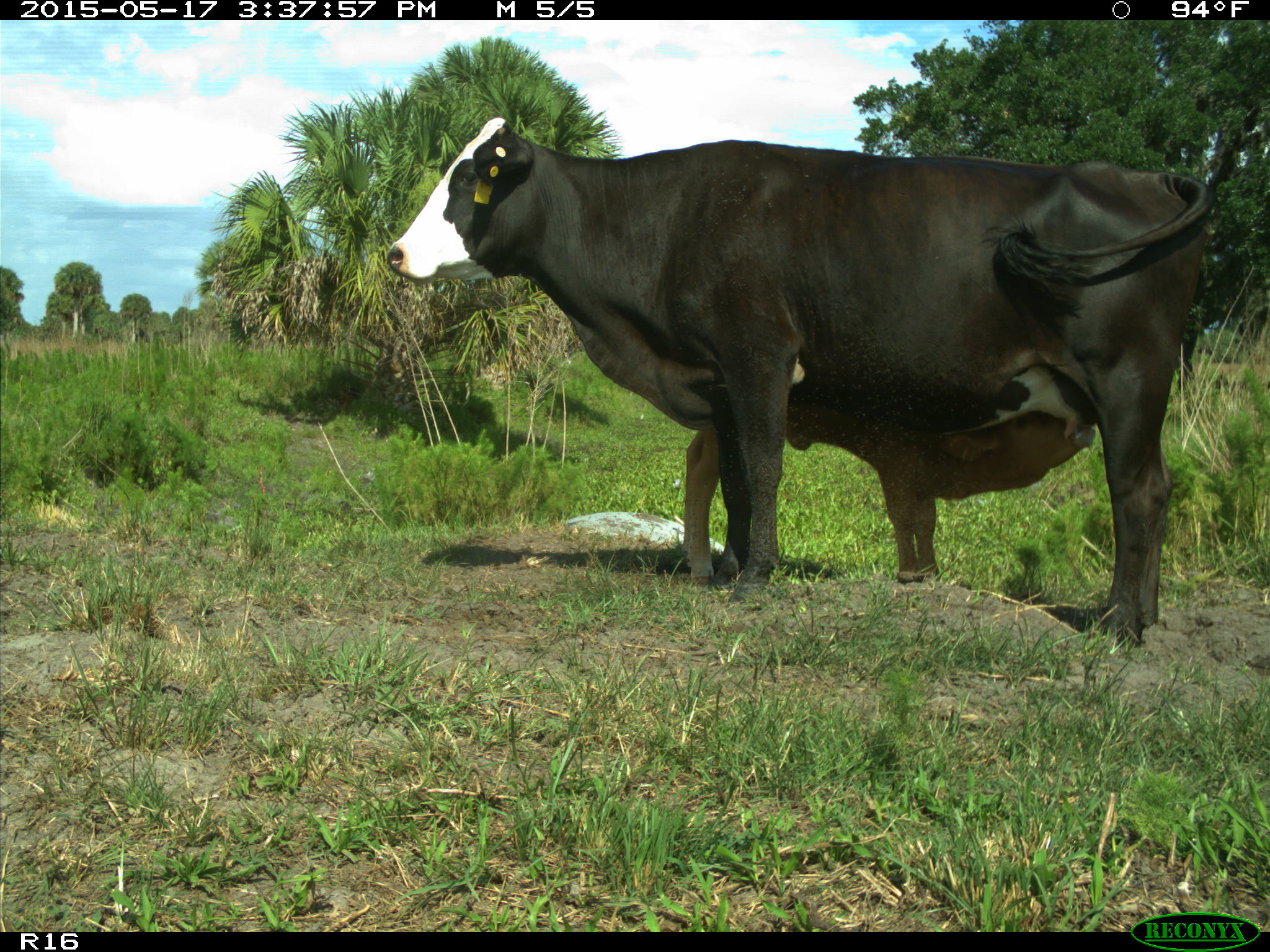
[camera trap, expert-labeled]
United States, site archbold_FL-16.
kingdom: Animalia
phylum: Chordata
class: Mammalia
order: Artiodactyla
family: Bovidae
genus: Bos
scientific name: Bos taurus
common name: domestic cow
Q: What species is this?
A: Bos taurus (domestic cow).